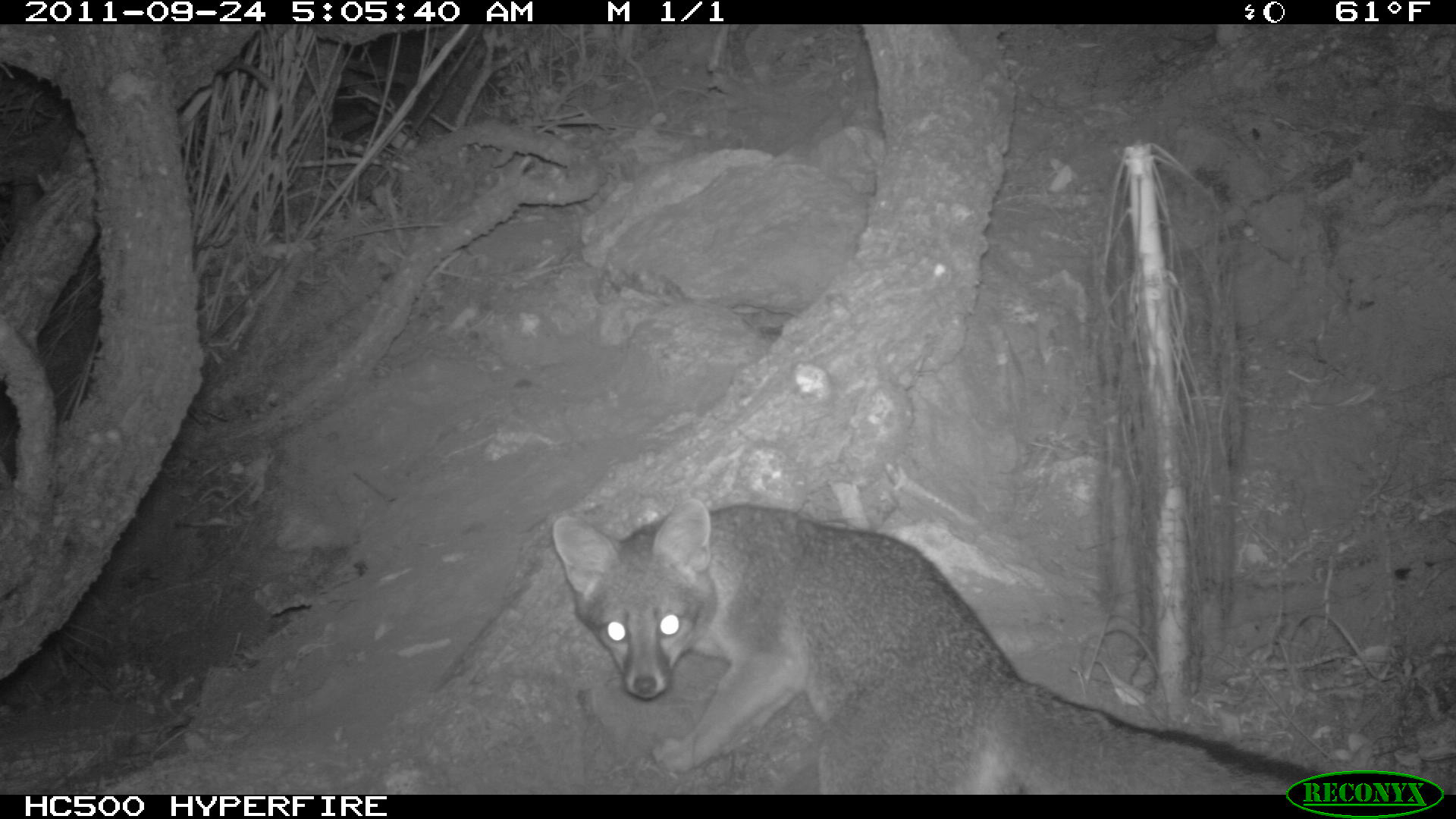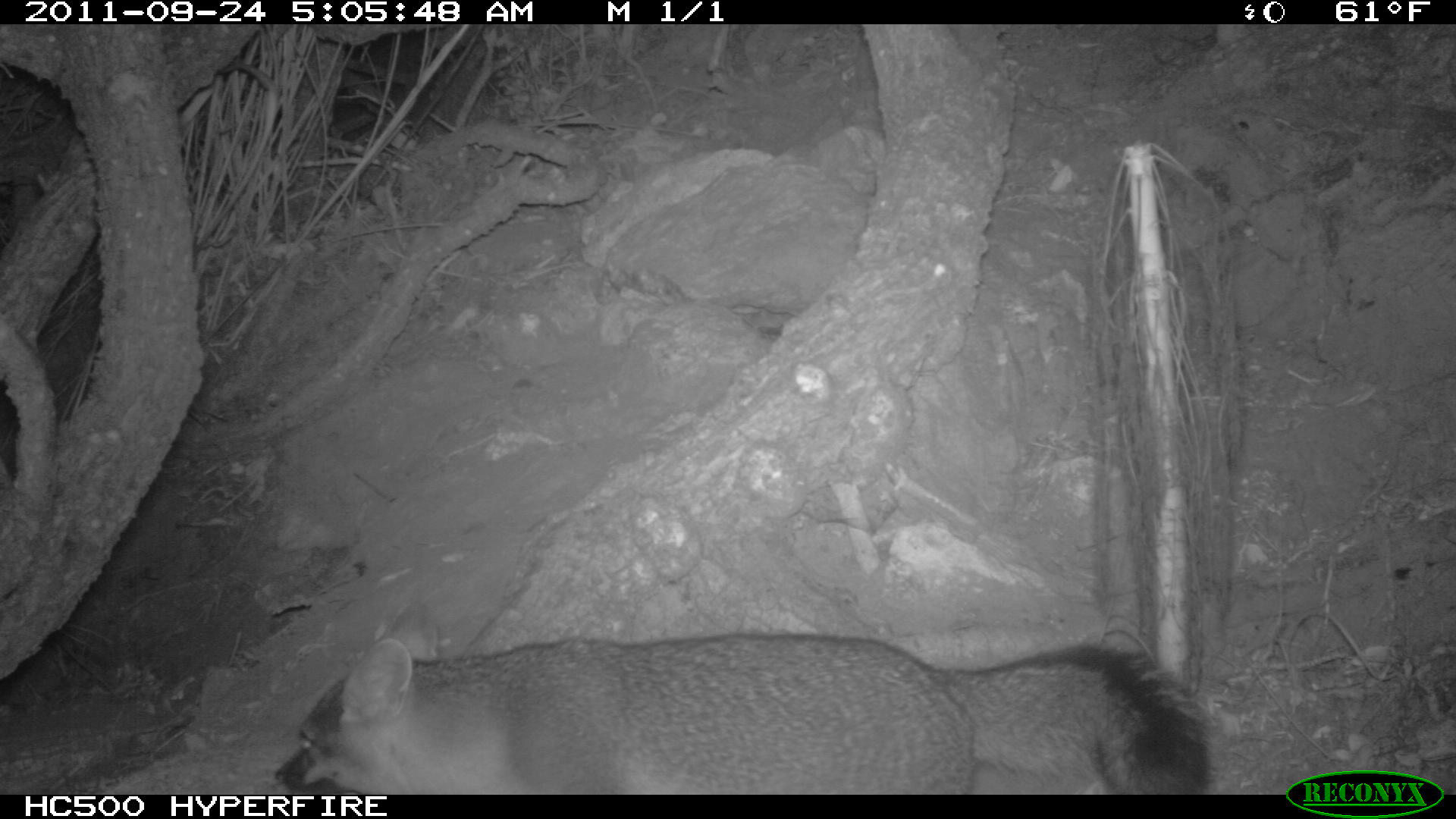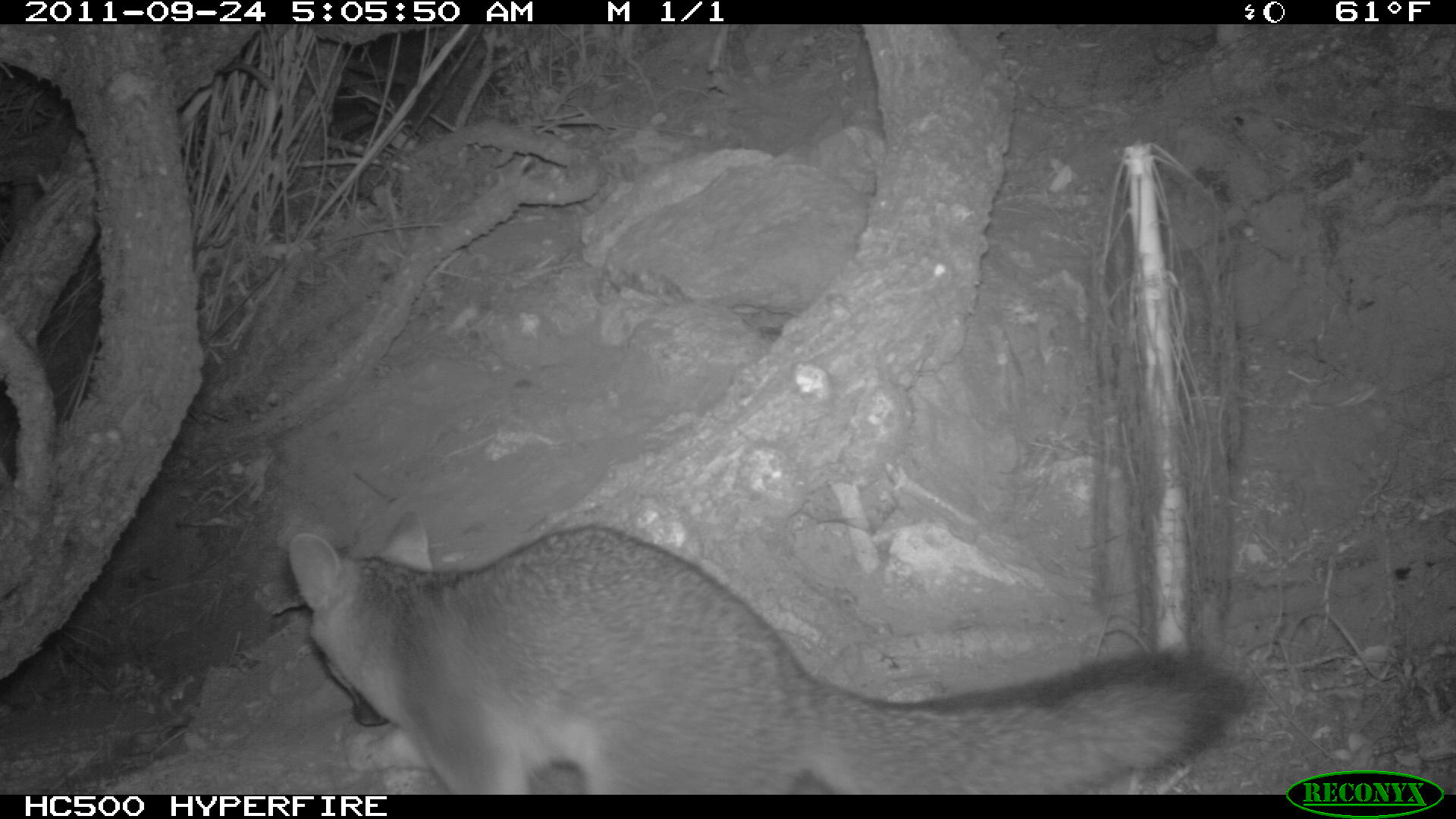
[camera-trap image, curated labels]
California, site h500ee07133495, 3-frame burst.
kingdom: Animalia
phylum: Chordata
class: Mammalia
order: Carnivora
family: Canidae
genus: Urocyon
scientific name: Urocyon littoralis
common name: island fox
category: fox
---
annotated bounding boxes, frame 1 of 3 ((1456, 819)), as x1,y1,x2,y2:
fox: 550,496,1334,792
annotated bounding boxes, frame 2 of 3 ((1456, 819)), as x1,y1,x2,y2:
fox: 273,600,1213,793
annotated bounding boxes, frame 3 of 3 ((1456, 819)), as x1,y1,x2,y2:
fox: 286,522,1257,792